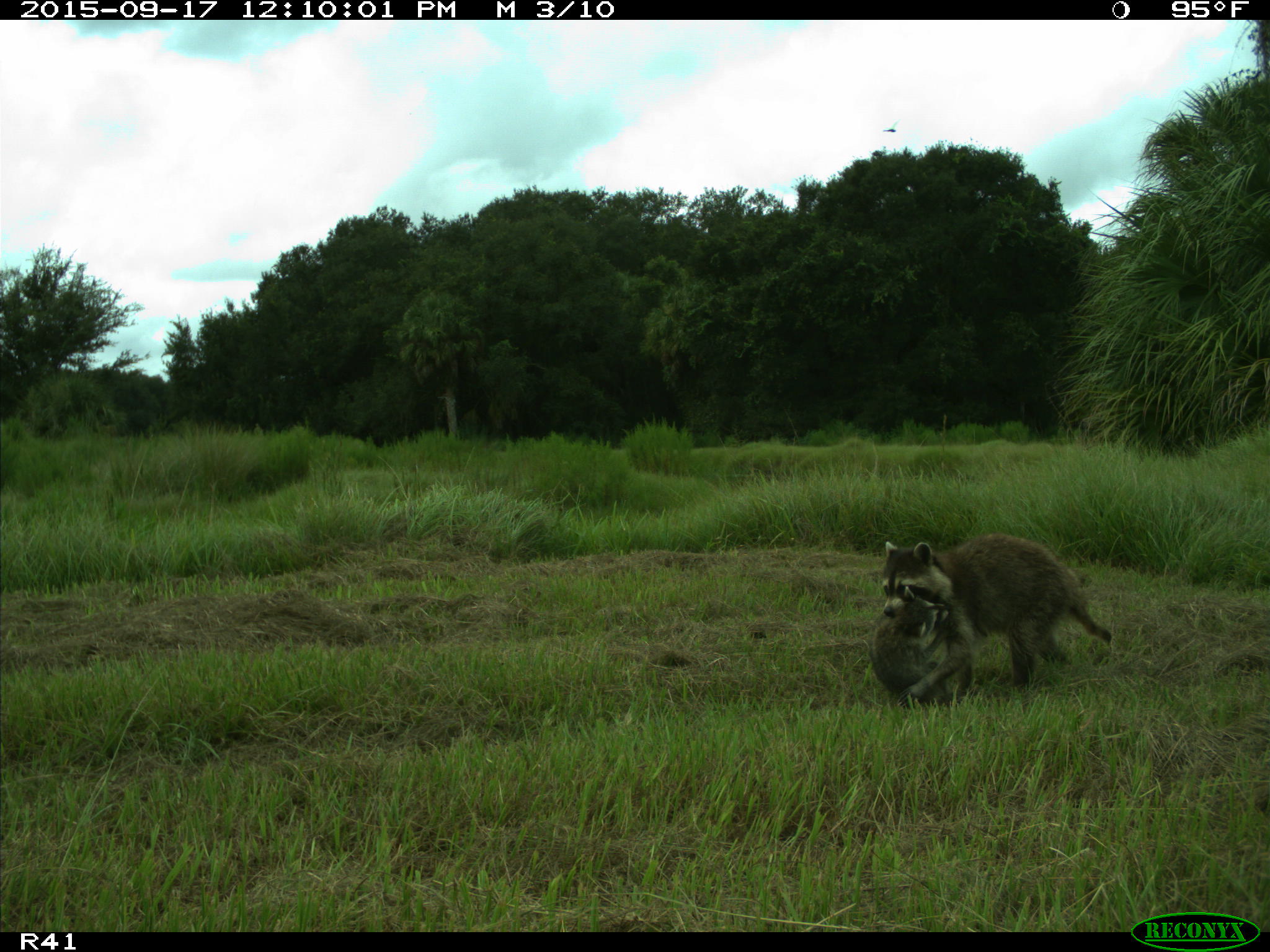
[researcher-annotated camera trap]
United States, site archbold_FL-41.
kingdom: Animalia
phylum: Chordata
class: Mammalia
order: Carnivora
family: Procyonidae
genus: Procyon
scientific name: Procyon lotor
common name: common raccoon